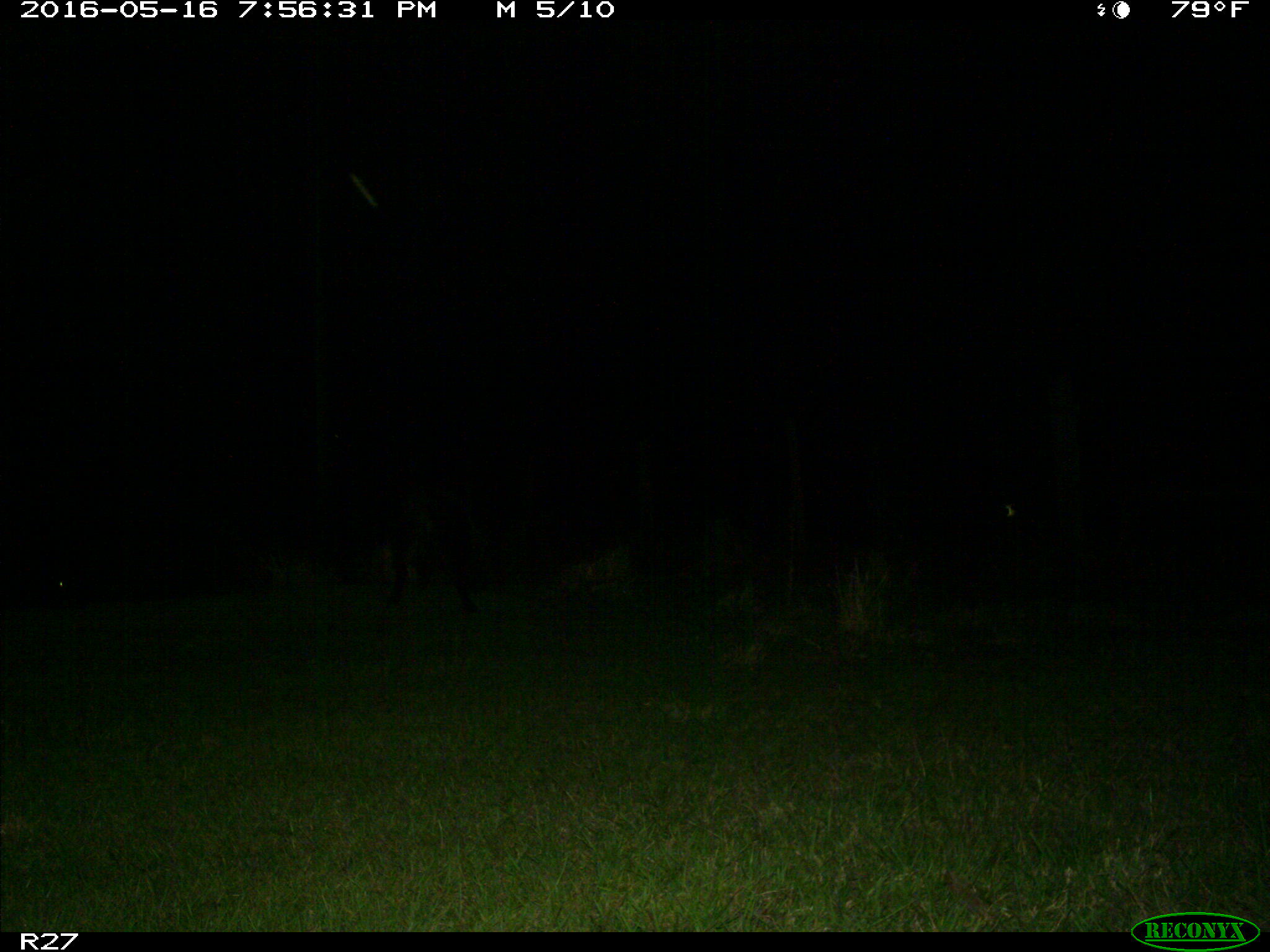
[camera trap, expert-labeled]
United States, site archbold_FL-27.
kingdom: Animalia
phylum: Chordata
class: Mammalia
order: Artiodactyla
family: Suidae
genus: Sus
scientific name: Sus scrofa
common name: wild boar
Sus scrofa (wild boar).